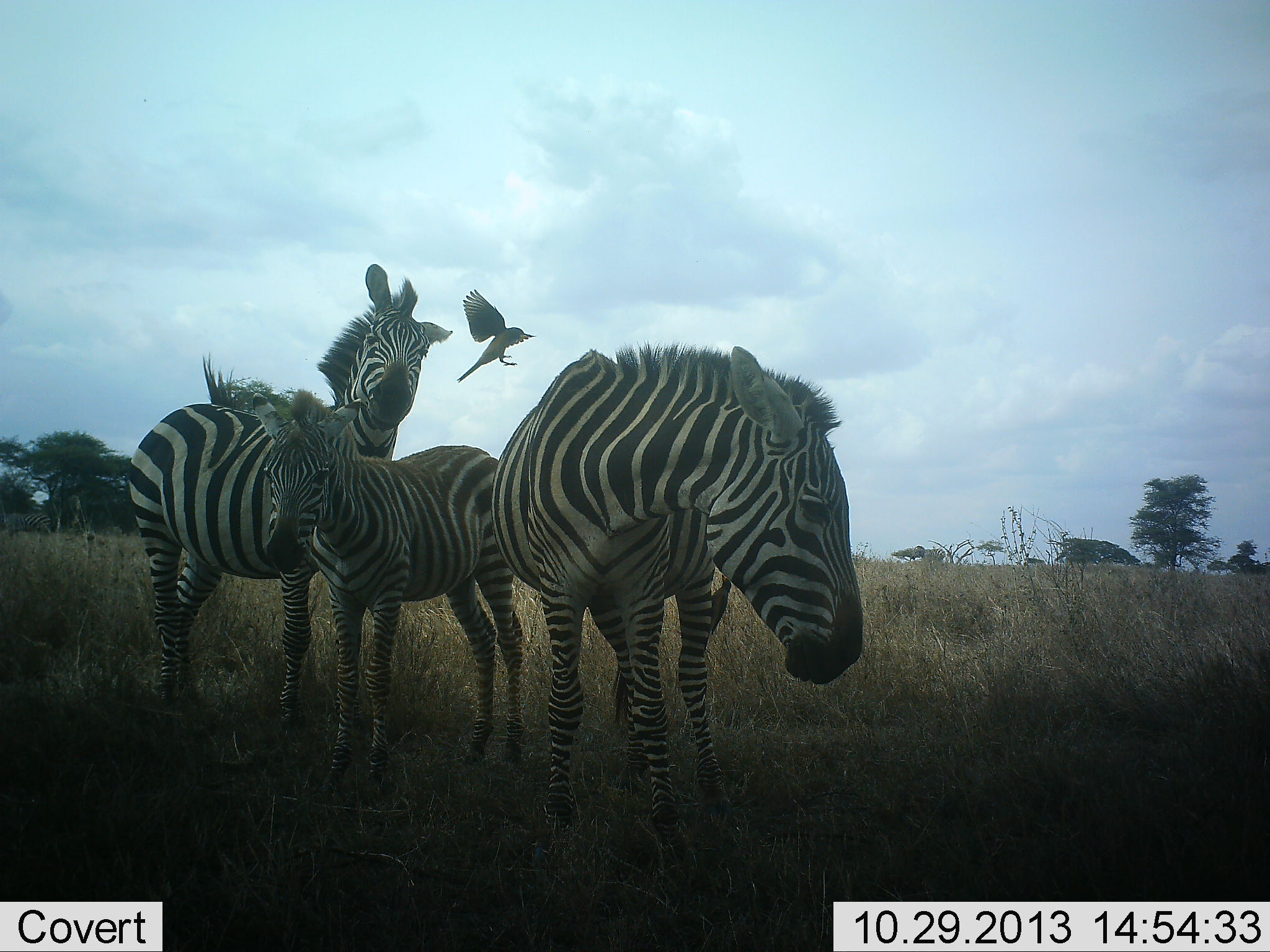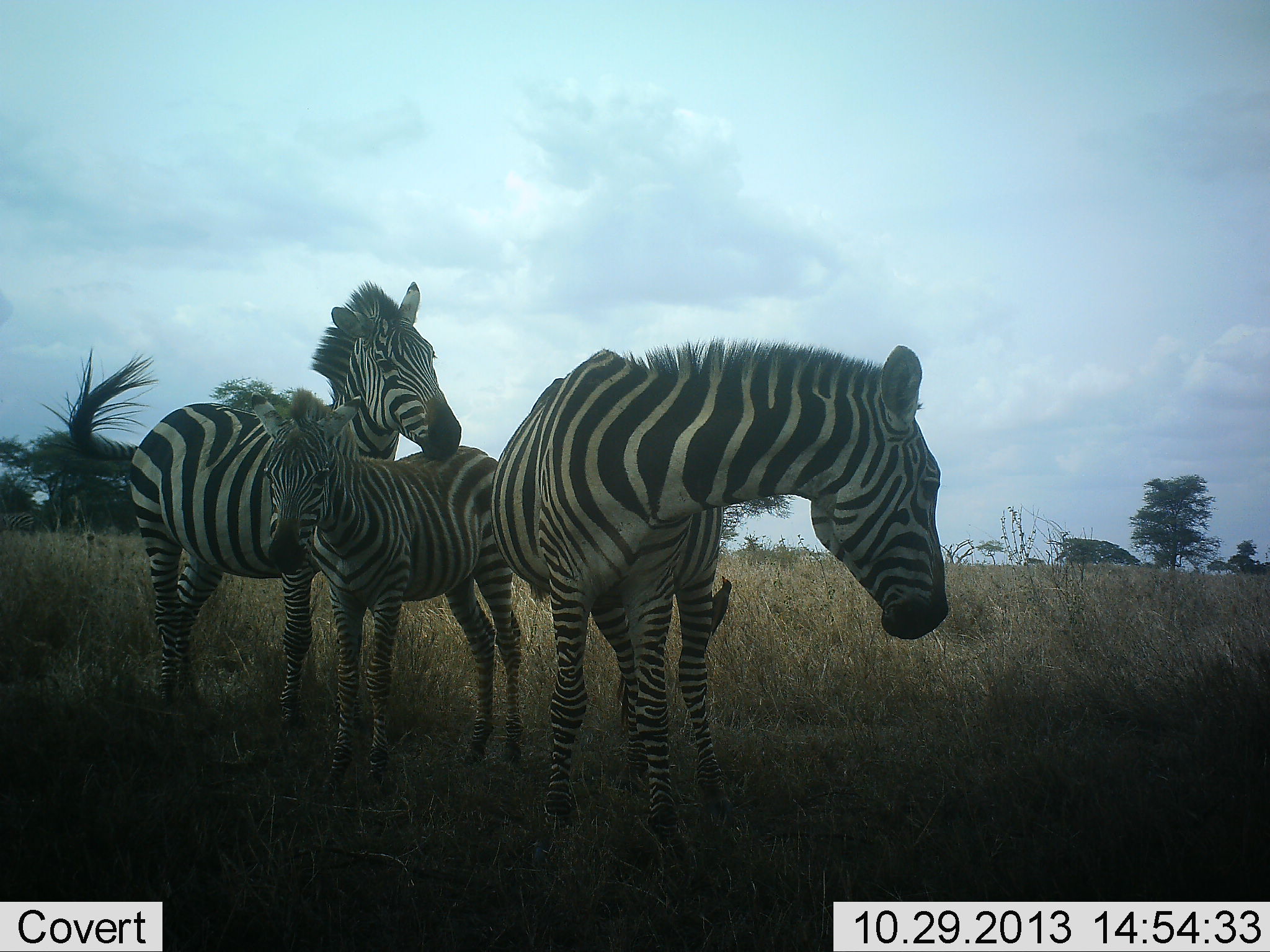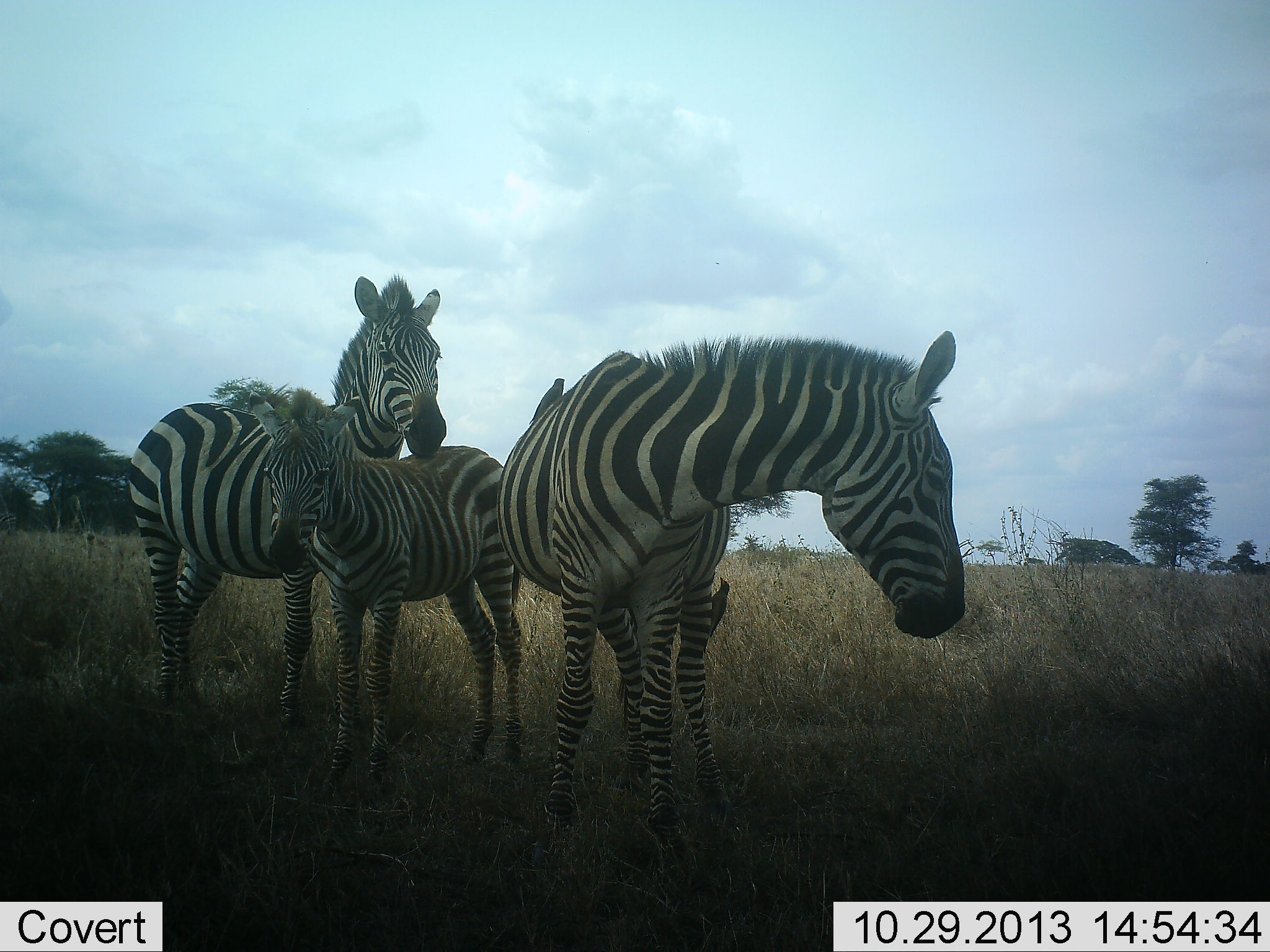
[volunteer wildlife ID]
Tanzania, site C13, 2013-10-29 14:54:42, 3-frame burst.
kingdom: Animalia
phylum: Chordata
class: Aves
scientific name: Aves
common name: bird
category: otherbird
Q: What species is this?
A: Otherbird (bird) (Aves).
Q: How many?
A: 2.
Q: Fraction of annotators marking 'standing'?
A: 50%.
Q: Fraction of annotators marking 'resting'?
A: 7%.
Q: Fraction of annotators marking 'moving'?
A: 79%.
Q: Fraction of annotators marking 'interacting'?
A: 14%.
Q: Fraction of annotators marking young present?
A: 0%.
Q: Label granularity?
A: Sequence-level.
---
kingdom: Animalia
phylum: Chordata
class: Mammalia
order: Perissodactyla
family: Equidae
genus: Equus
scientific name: Equus quagga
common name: plains zebra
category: zebra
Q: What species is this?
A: Zebra (plains zebra) (Equus quagga).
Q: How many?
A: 3.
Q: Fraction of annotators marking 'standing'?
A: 96%.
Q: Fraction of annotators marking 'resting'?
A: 0%.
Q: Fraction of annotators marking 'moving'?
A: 7%.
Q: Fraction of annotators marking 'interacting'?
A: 11%.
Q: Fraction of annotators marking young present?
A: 79%.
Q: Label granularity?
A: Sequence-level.